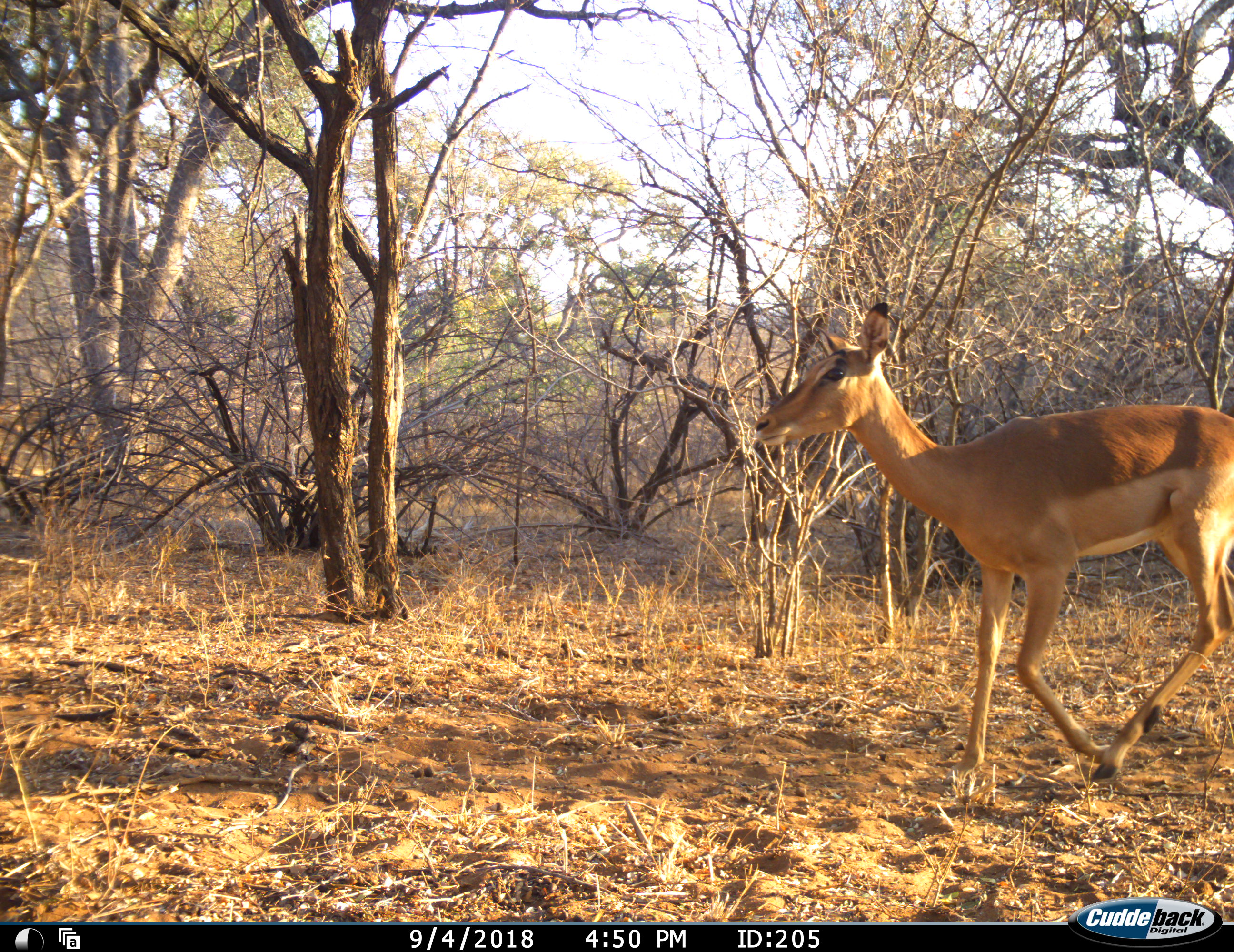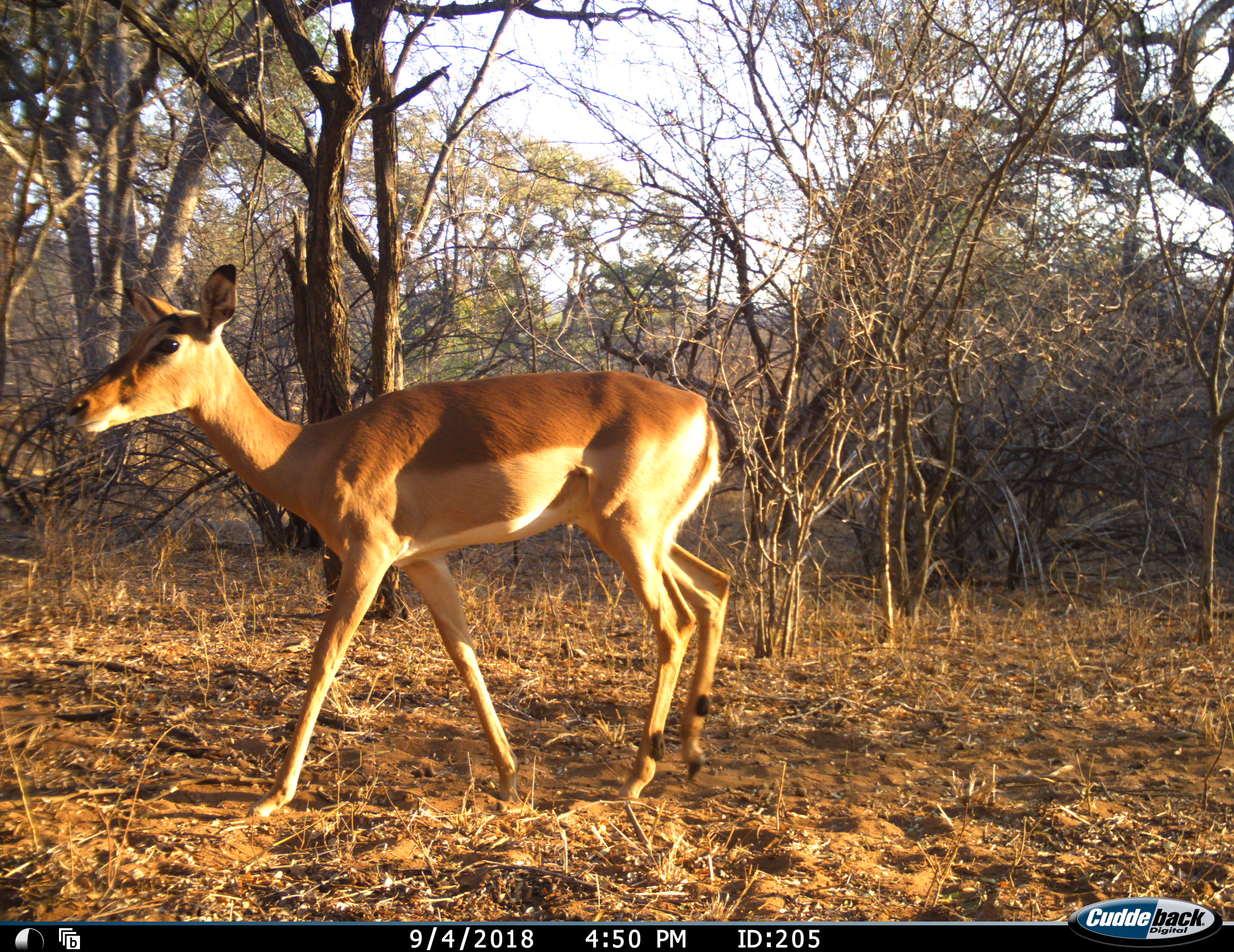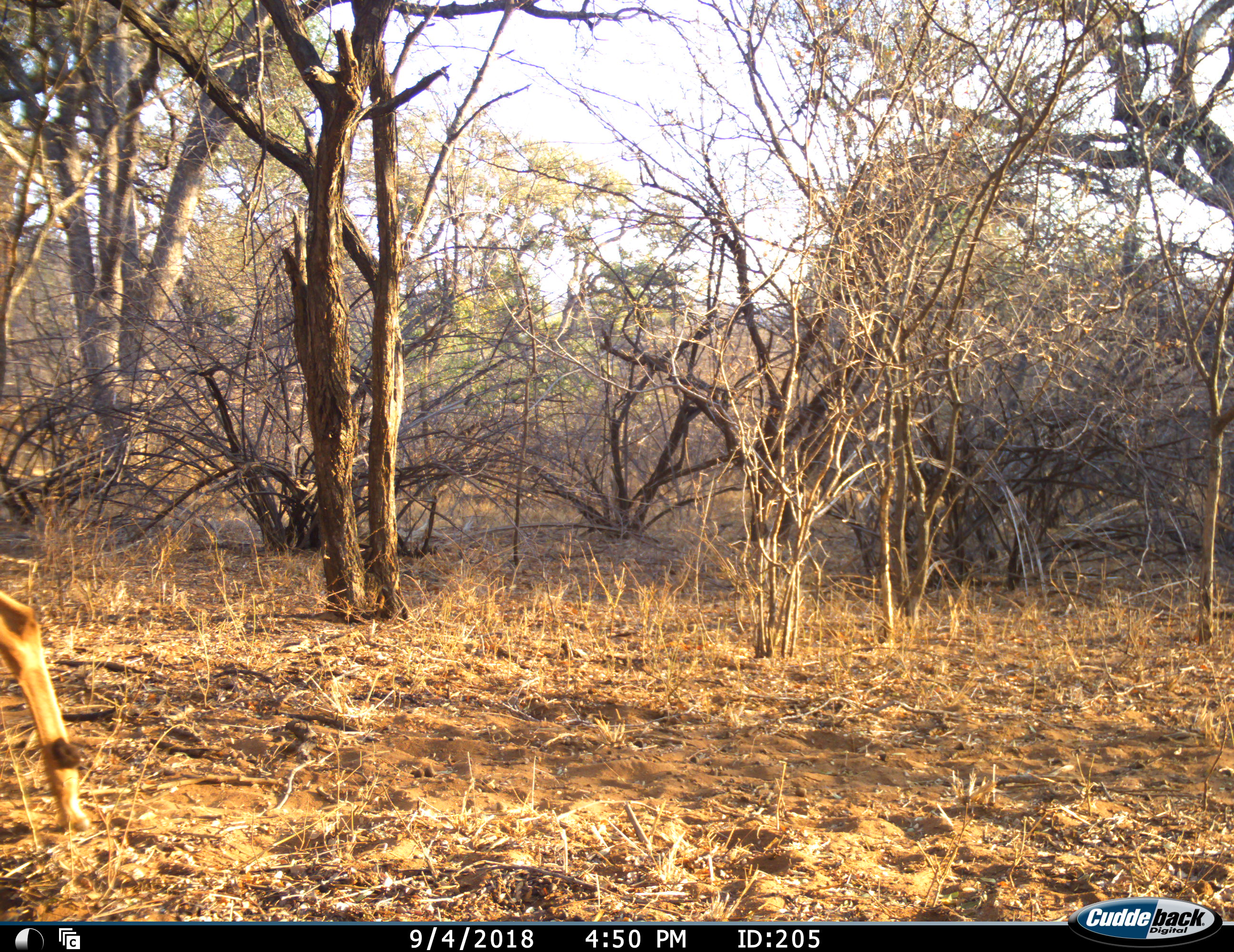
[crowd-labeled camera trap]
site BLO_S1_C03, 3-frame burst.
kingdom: Animalia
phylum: Chordata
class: Mammalia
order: Artiodactyla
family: Bovidae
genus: Aepyceros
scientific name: Aepyceros melampus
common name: impala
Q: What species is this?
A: Impala (Aepyceros melampus).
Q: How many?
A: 1.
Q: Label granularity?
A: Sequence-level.